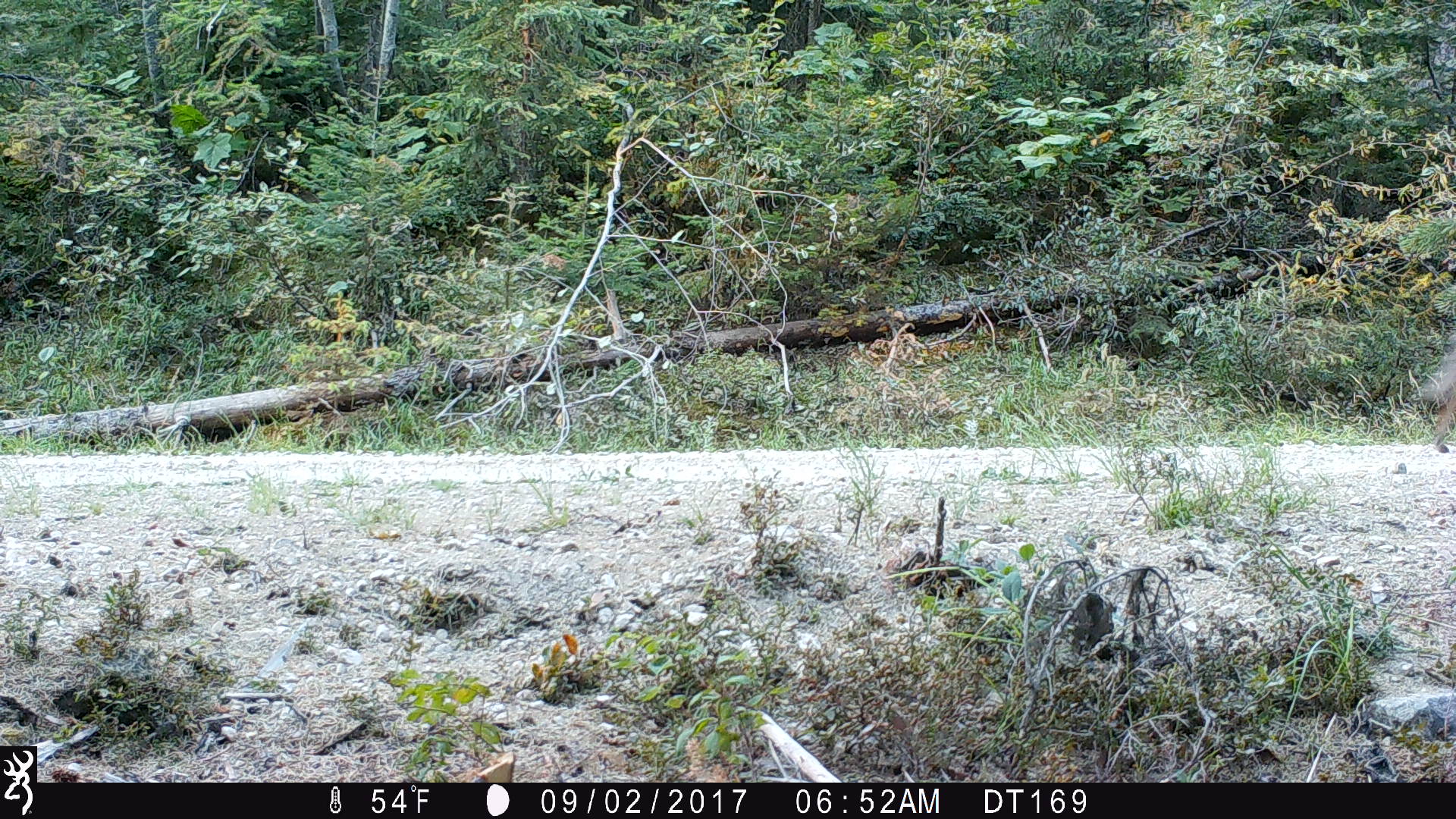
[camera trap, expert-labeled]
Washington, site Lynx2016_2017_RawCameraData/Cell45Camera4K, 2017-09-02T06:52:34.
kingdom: Animalia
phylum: Chordata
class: Mammalia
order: Carnivora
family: Canidae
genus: Canis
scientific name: Canis latrans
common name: coyote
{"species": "Canis latrans (coyote)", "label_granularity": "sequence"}